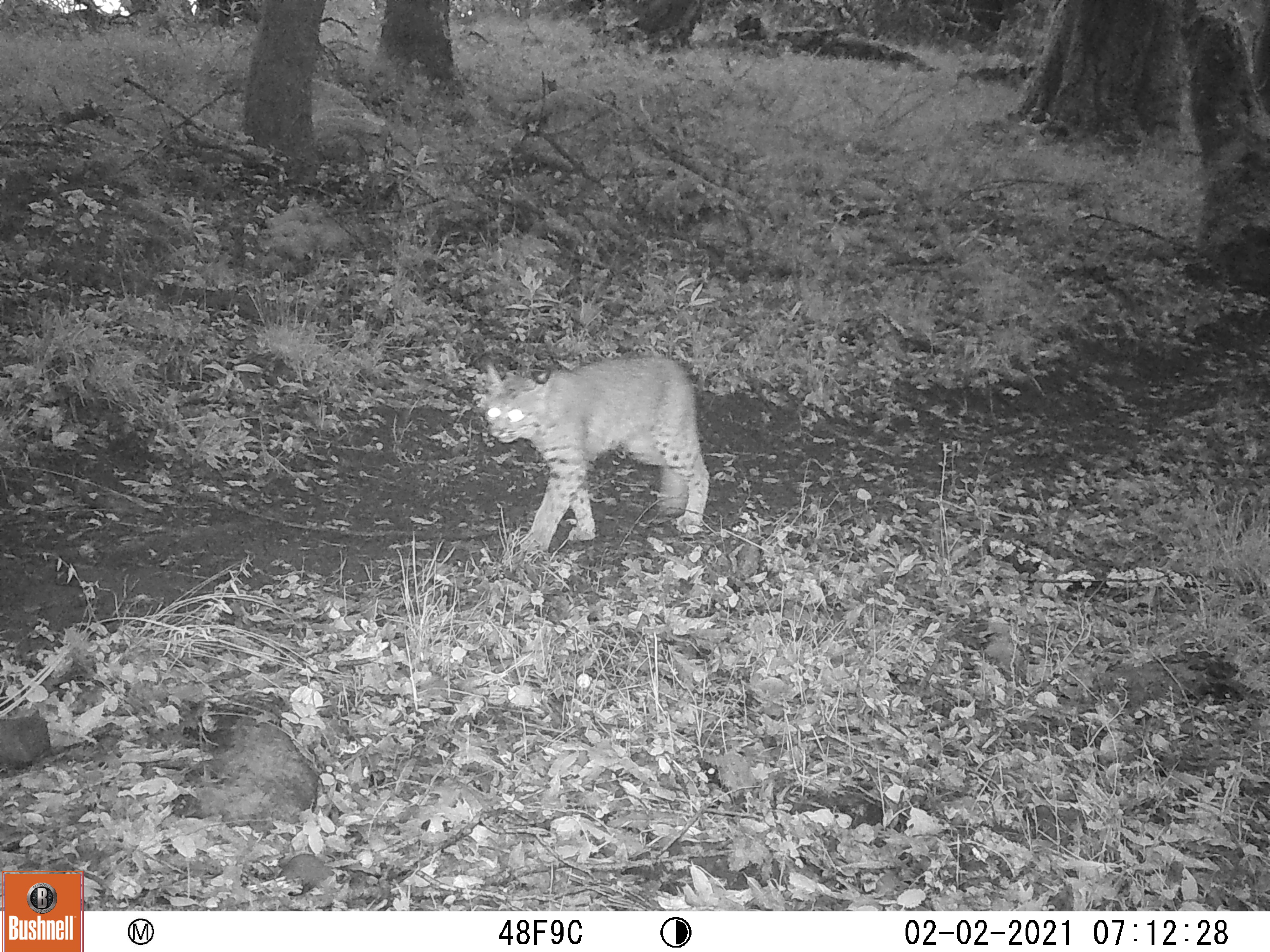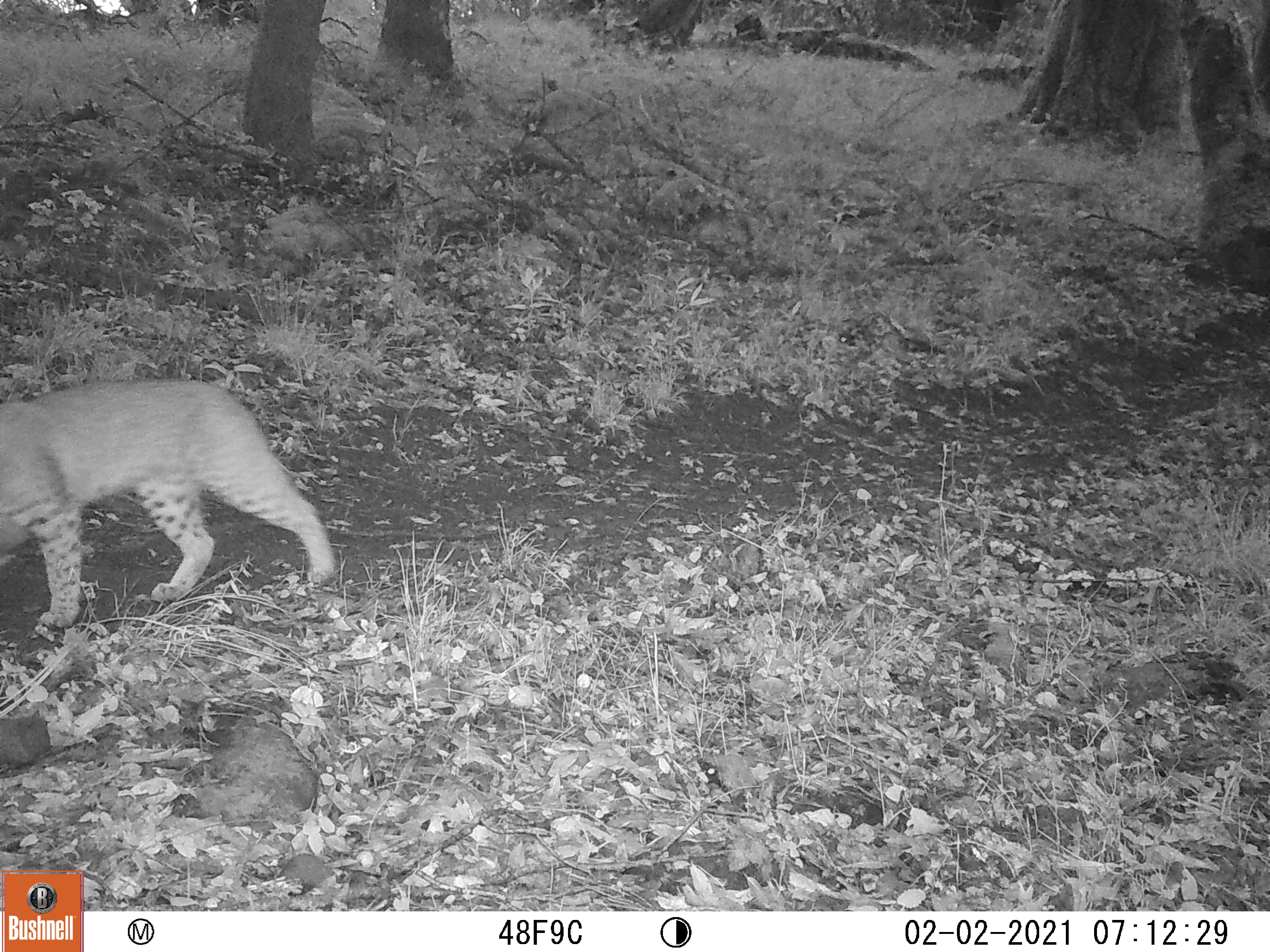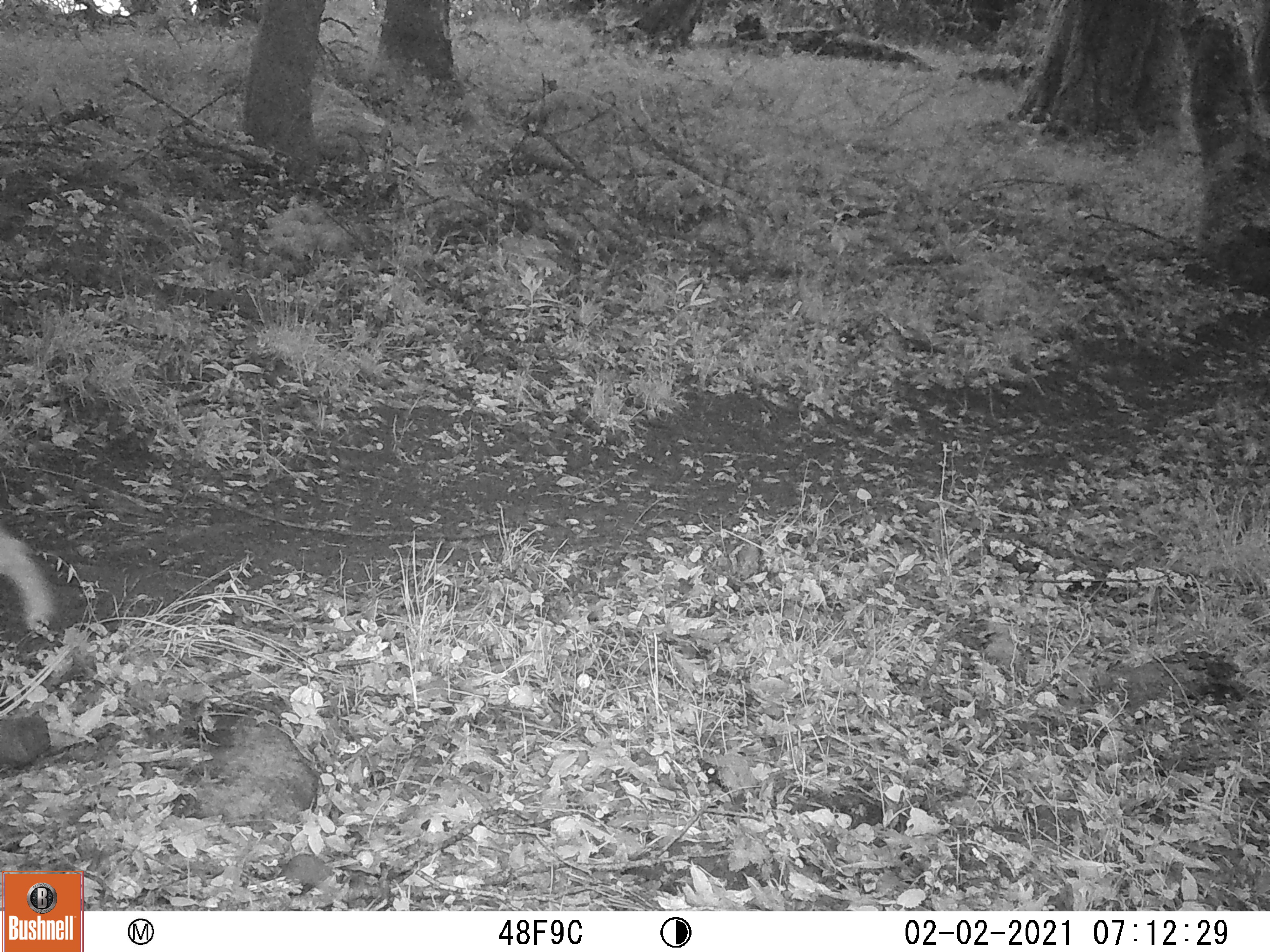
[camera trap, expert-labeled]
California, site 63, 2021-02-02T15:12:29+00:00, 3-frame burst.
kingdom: Animalia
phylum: Chordata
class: Mammalia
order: Carnivora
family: Felidae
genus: Lynx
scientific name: Lynx rufus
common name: bobcat